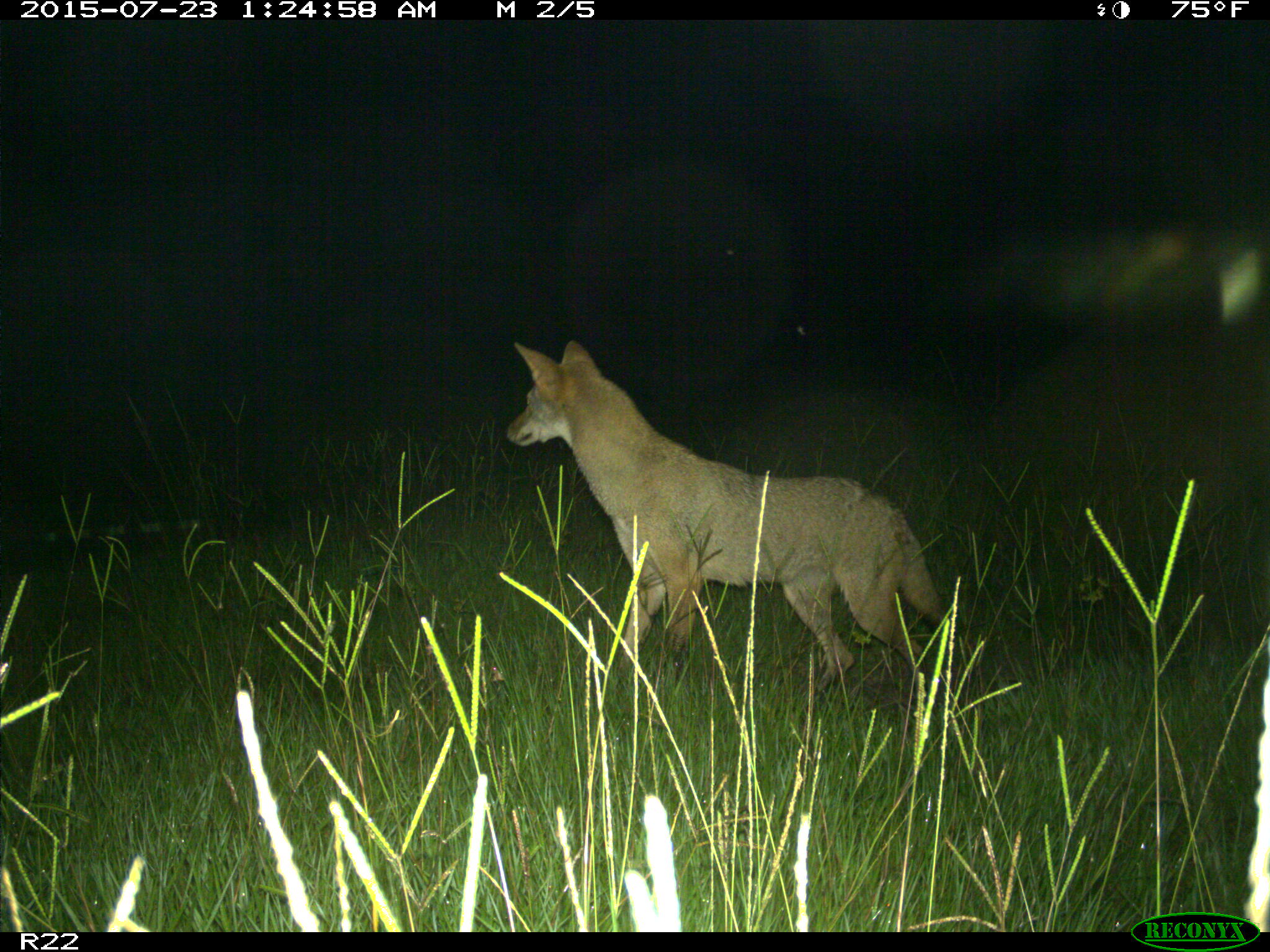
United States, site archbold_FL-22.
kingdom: Animalia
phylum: Chordata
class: Mammalia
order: Artiodactyla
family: Bovidae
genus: Bos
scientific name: Bos taurus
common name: domestic cow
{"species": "Bos taurus (domestic cow)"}